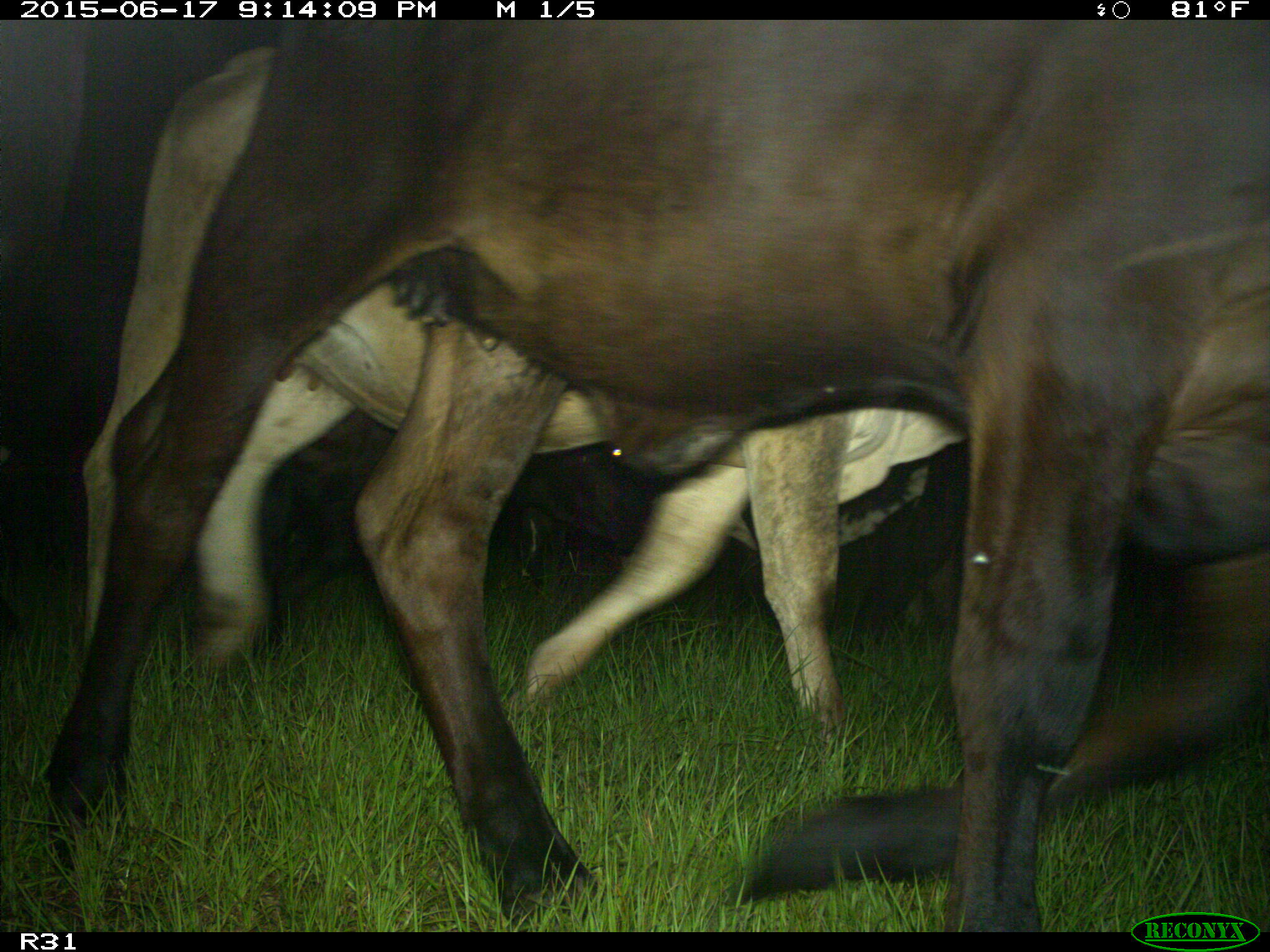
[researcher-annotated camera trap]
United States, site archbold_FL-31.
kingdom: Animalia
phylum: Chordata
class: Mammalia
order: Artiodactyla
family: Bovidae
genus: Bos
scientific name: Bos taurus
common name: domestic cow